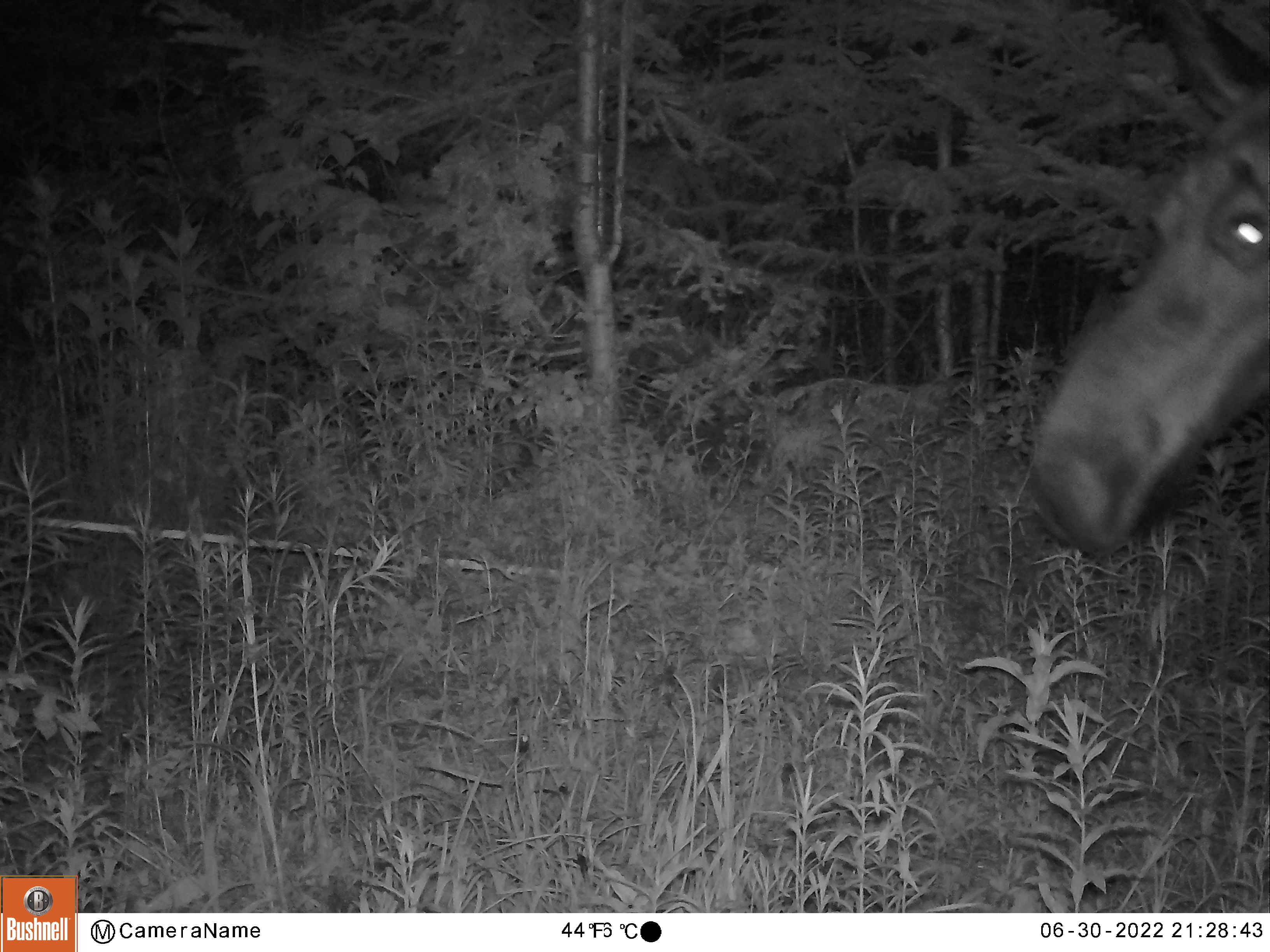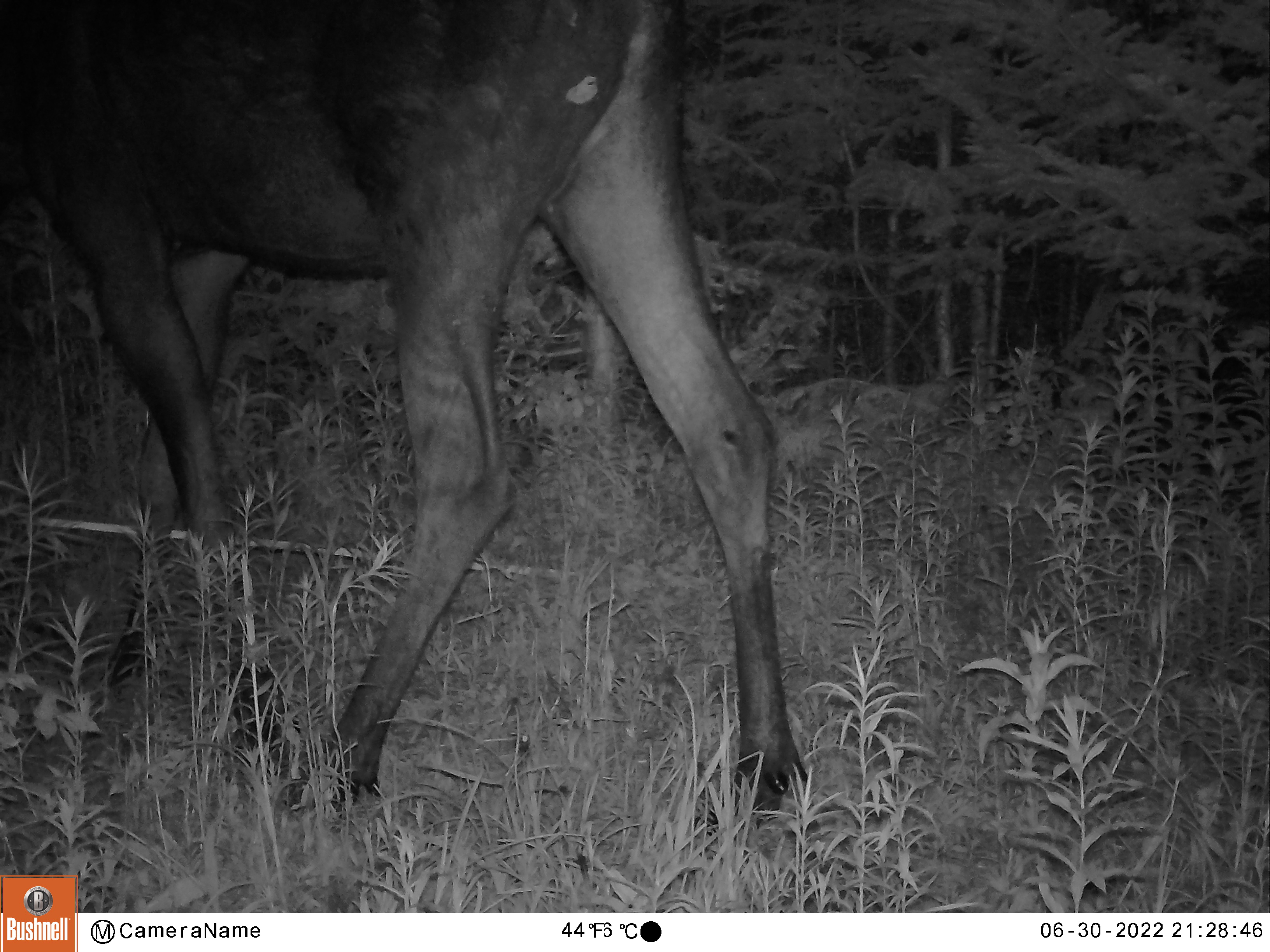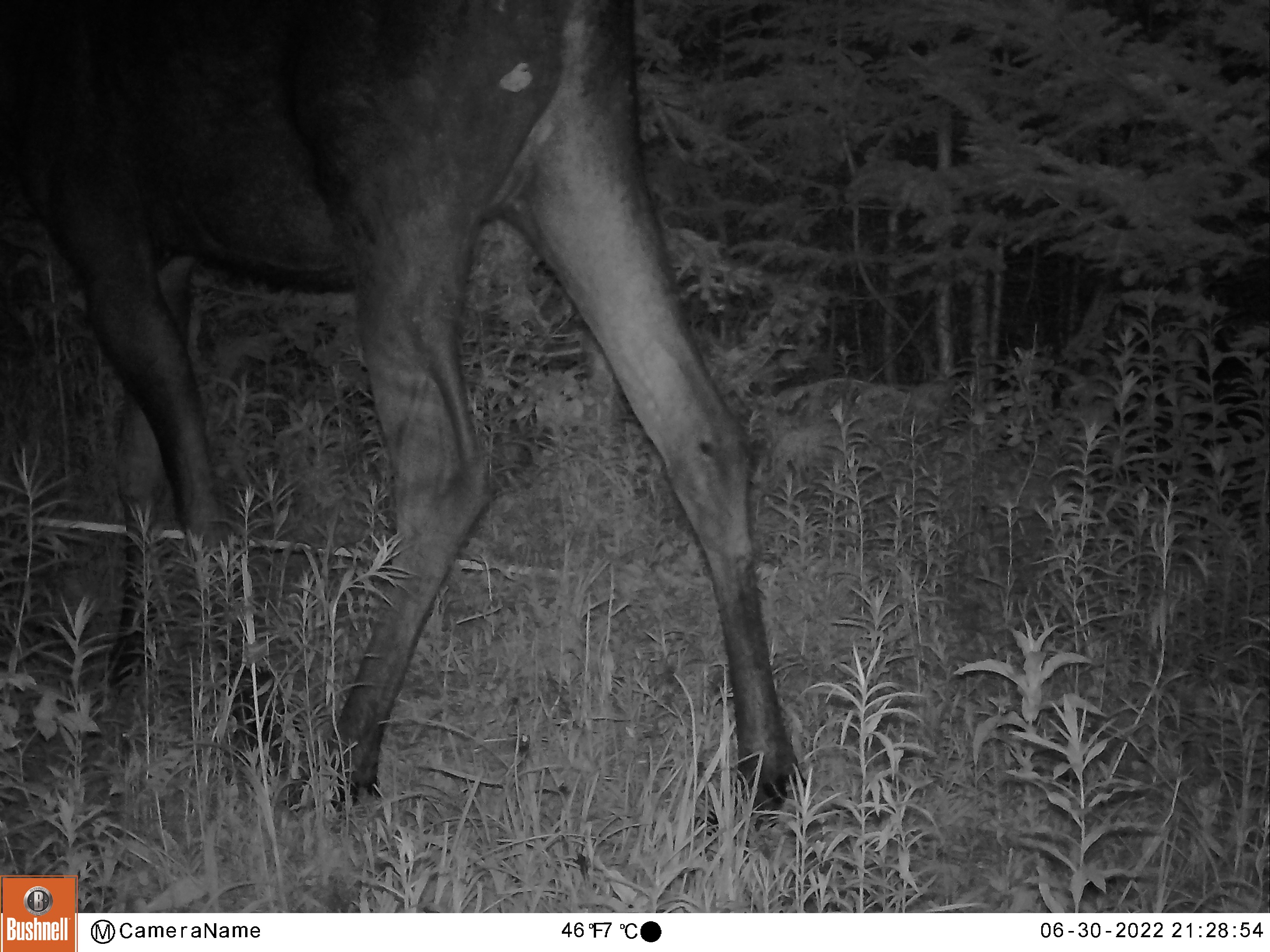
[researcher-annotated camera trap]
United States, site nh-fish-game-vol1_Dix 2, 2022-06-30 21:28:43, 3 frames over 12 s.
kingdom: Animalia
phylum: Chordata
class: Mammalia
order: Artiodactyla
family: Cervidae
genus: Alces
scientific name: Alces alces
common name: moose